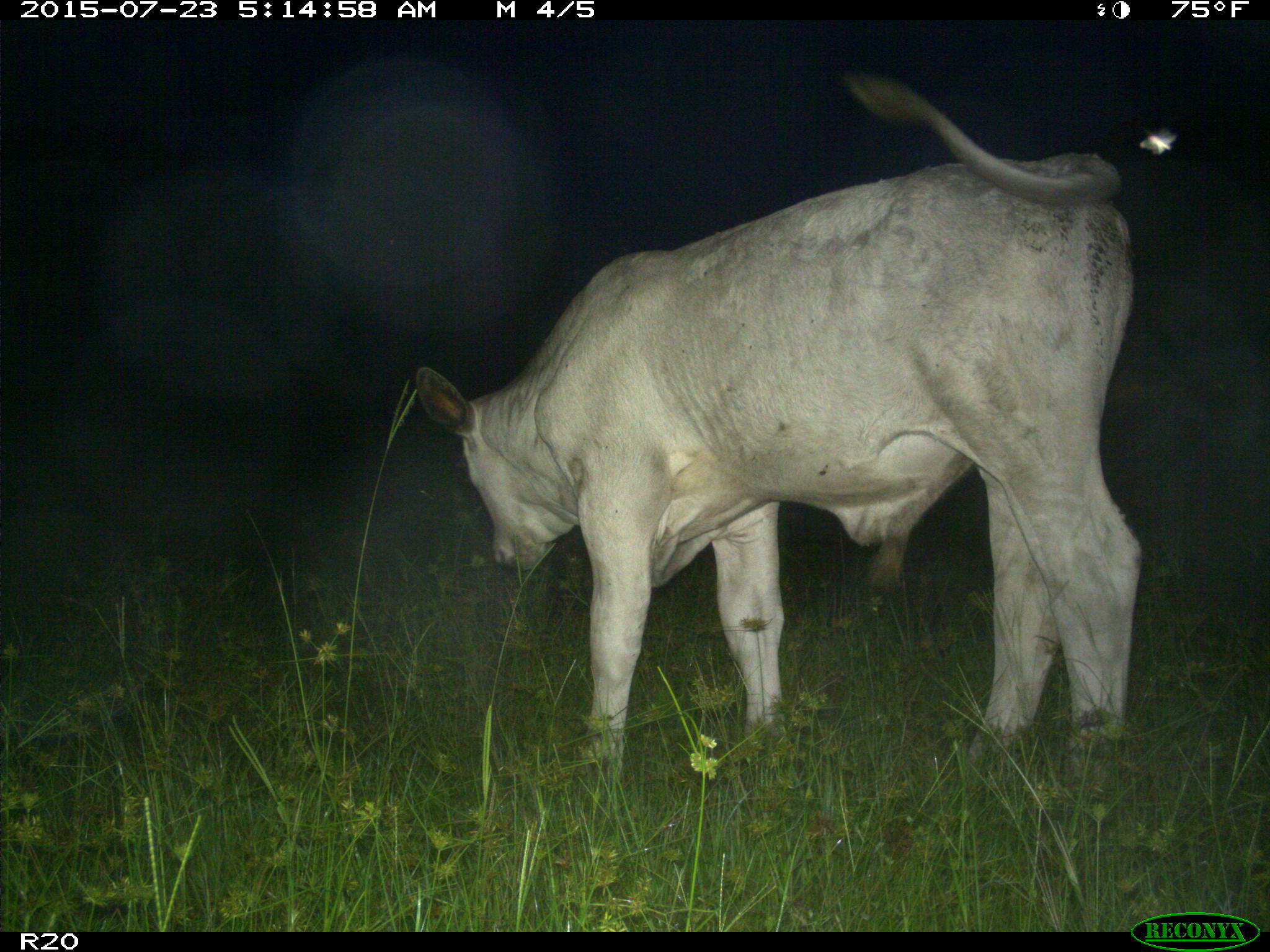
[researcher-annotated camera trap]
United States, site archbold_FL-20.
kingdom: Animalia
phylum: Chordata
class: Mammalia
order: Artiodactyla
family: Bovidae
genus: Bos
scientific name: Bos taurus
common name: domestic cow